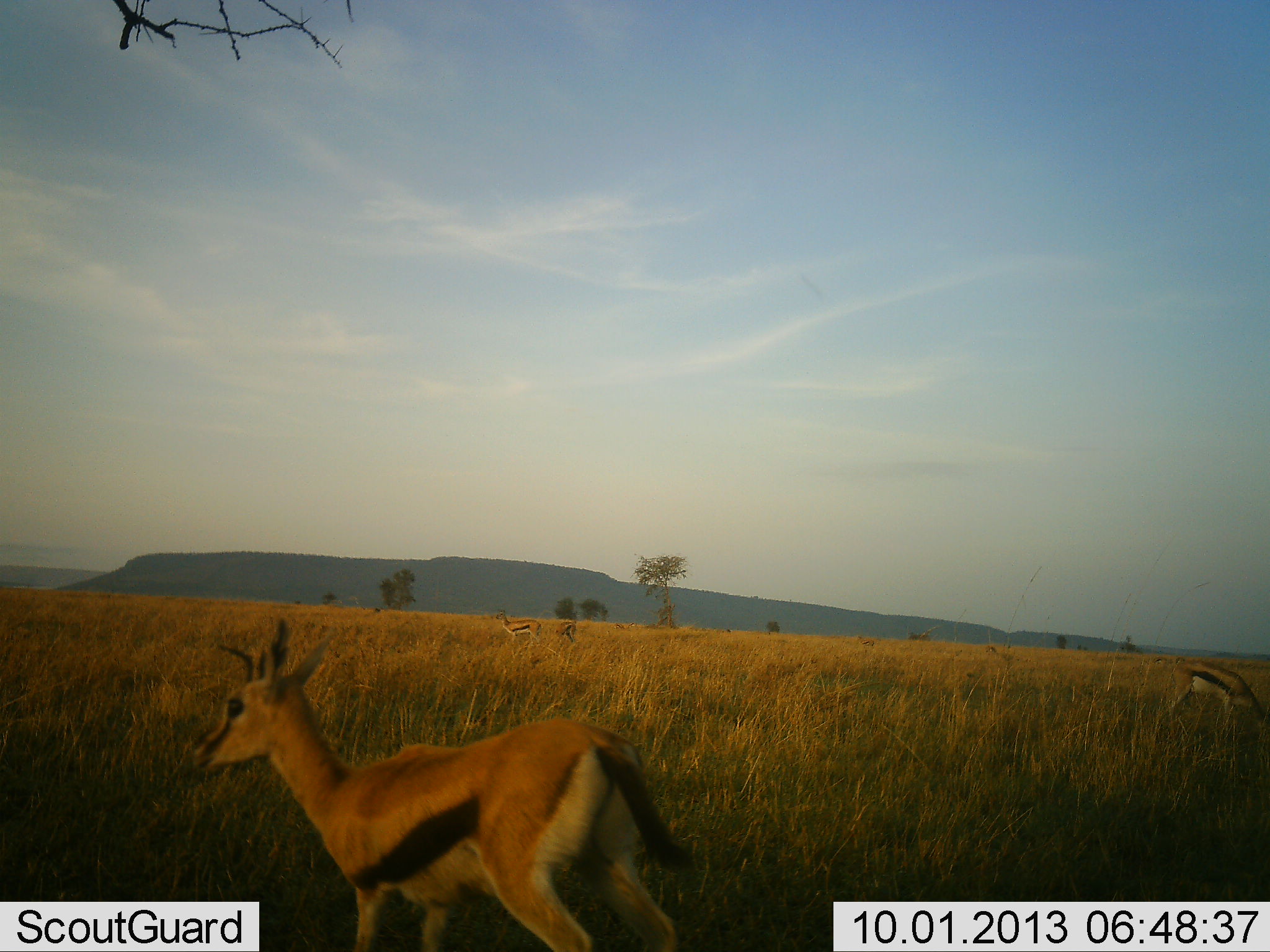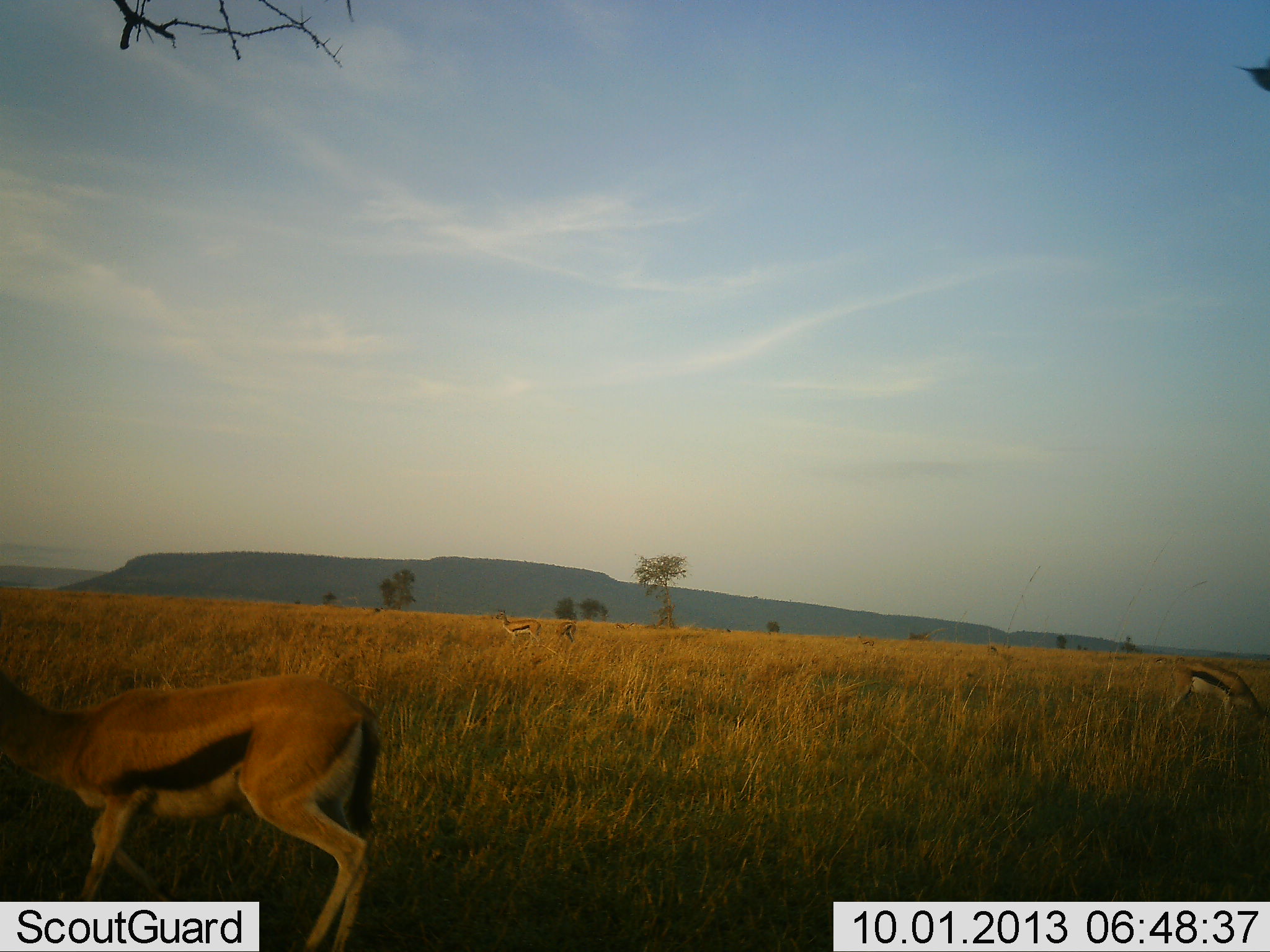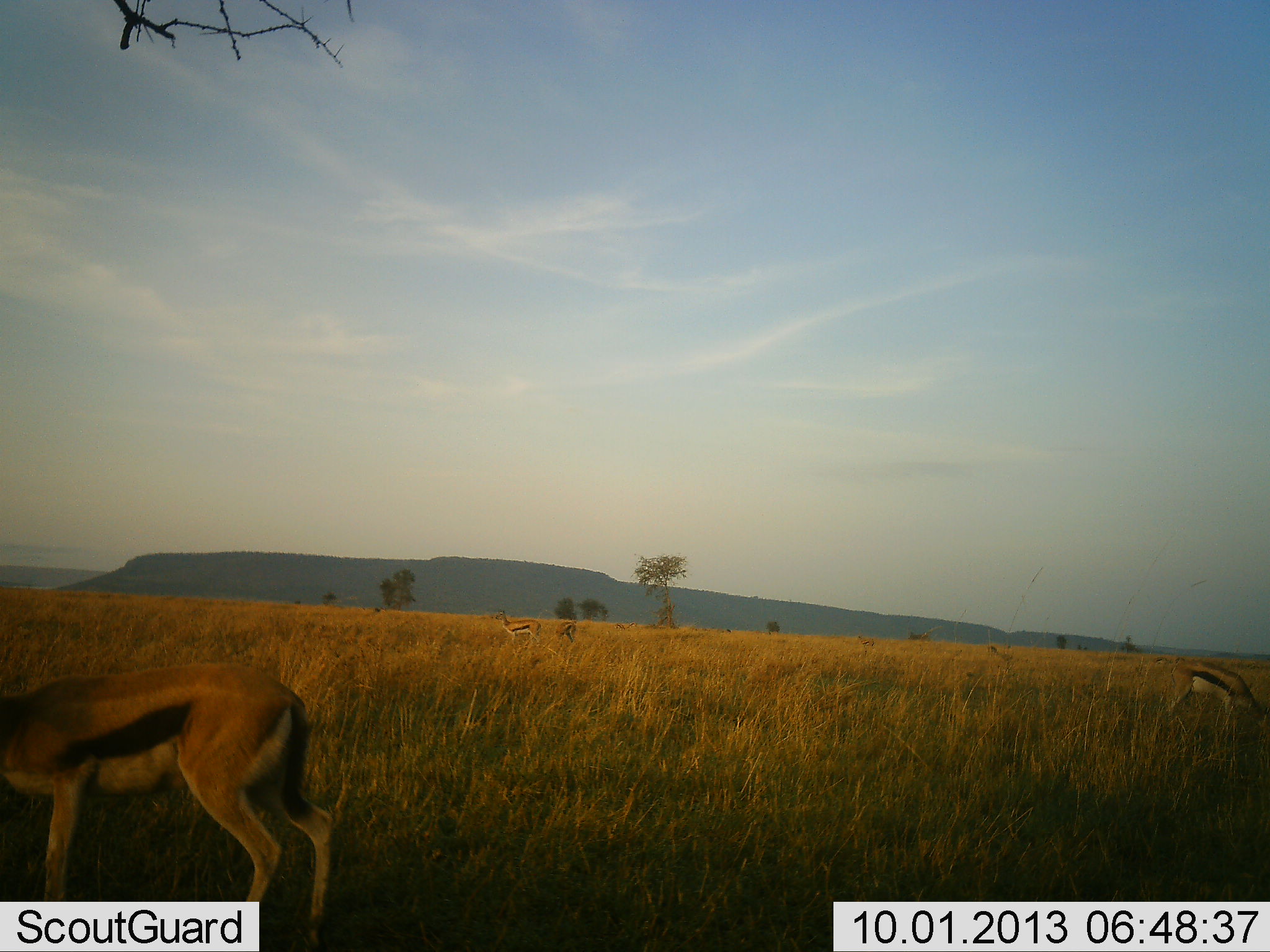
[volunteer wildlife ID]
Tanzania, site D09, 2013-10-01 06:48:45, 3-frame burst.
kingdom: Animalia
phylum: Chordata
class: Mammalia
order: Artiodactyla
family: Bovidae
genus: Eudorcas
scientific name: Eudorcas thomsonii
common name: thomson's gazelle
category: gazellethomsons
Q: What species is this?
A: Gazellethomsons (thomson's gazelle) (Eudorcas thomsonii).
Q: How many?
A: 4.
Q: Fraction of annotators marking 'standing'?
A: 60%.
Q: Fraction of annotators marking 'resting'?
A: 4%.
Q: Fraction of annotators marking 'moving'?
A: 84%.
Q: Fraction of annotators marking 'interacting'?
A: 0%.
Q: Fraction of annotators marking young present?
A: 0%.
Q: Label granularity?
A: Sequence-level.